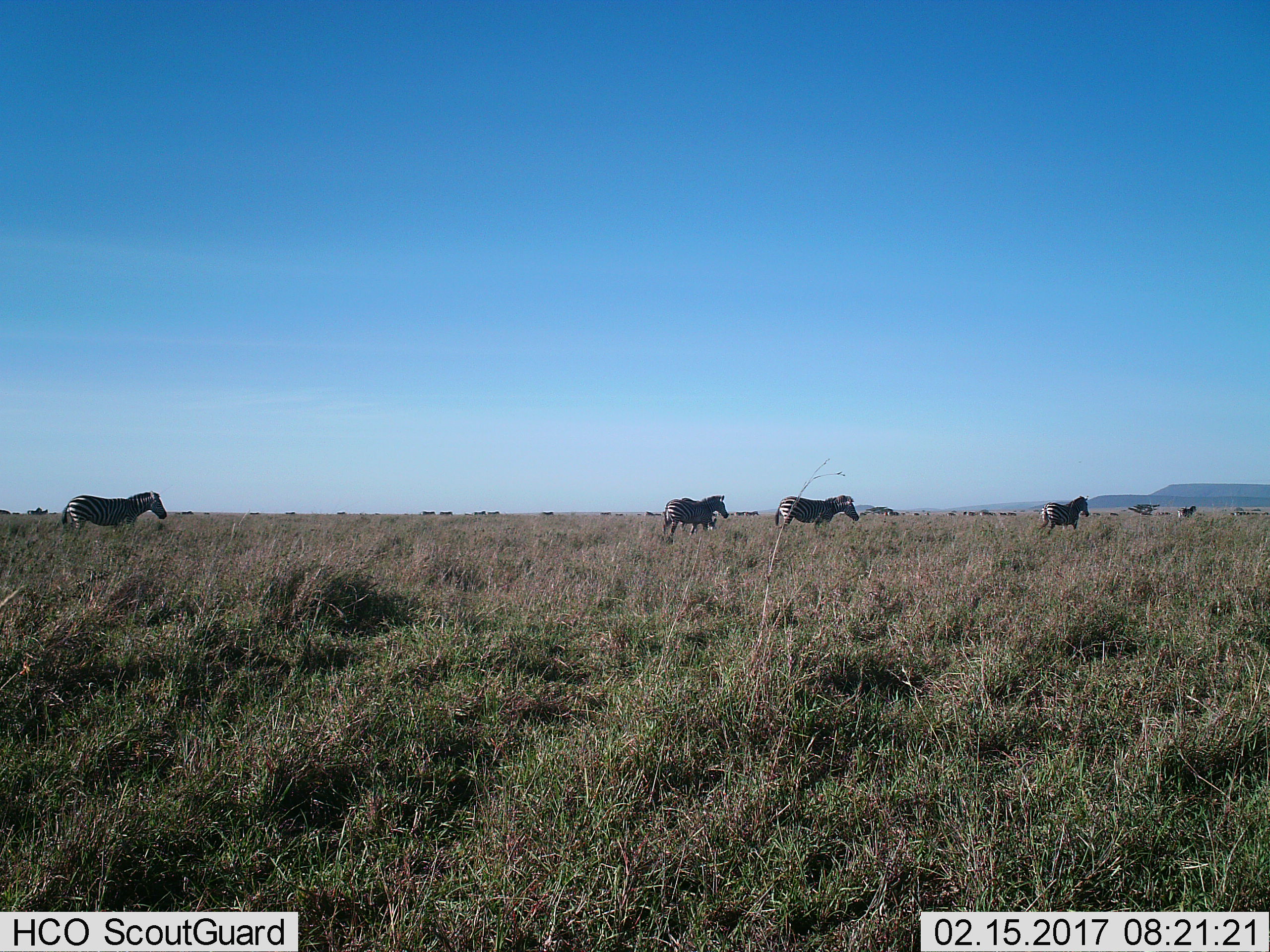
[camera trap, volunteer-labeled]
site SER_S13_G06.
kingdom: Animalia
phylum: Chordata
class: Mammalia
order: Perissodactyla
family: Equidae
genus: Equus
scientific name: Equus quagga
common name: plains zebra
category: zebraplains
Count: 11-50.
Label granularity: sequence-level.